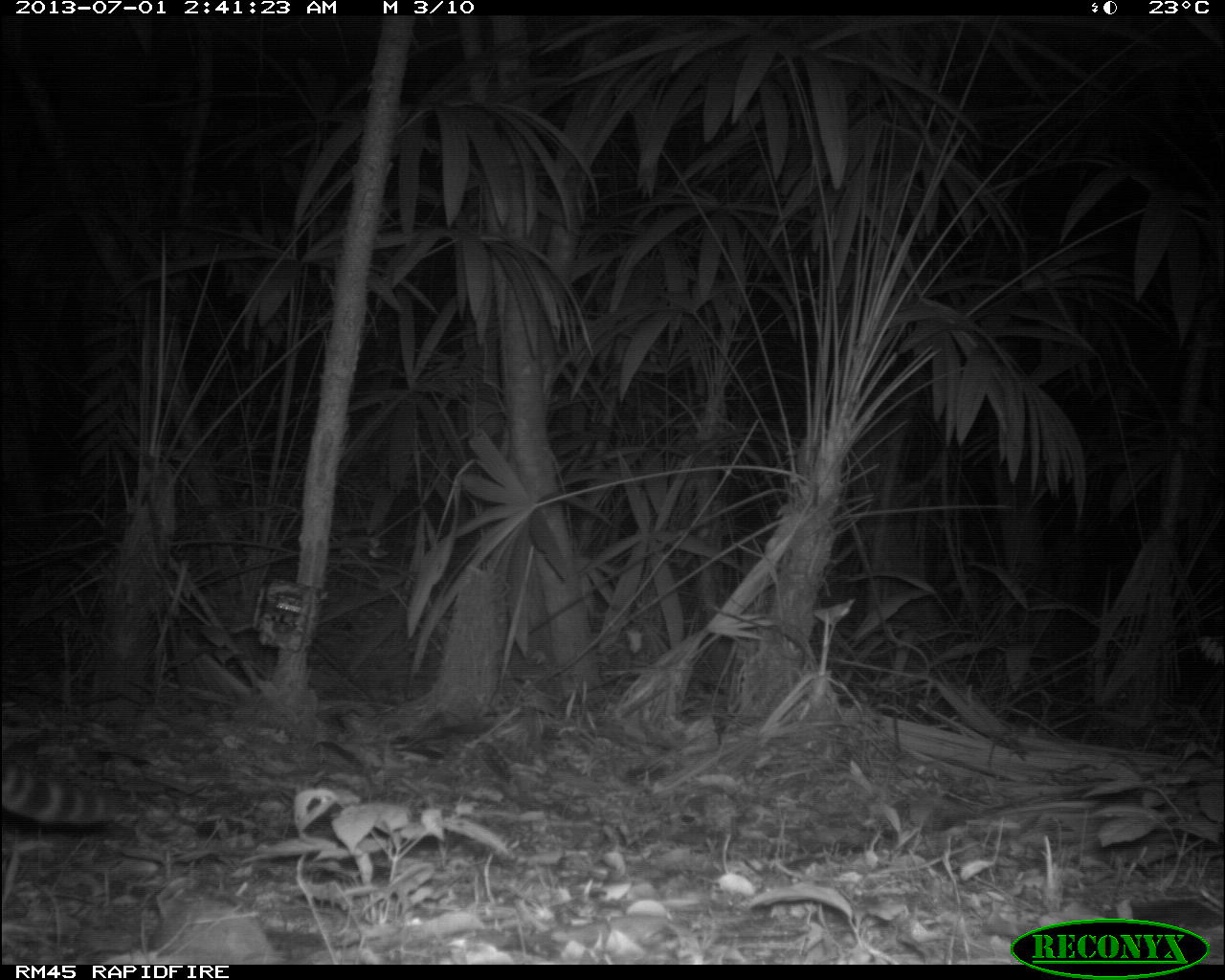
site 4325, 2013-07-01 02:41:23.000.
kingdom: Animalia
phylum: Chordata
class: Mammalia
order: Carnivora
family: Felidae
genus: Leopardus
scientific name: Leopardus wiedii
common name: margay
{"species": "Leopardus wiedii (margay)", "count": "1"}